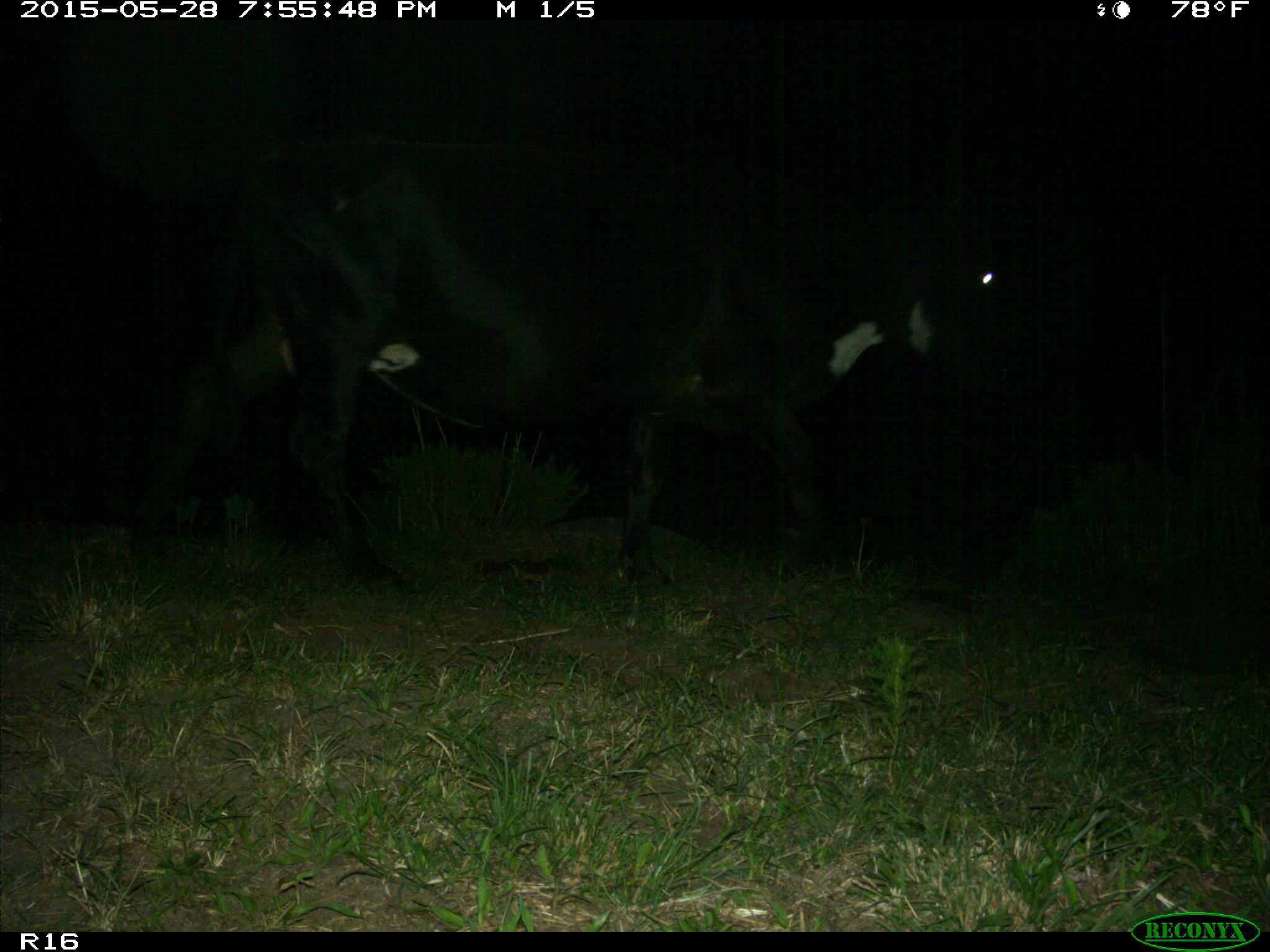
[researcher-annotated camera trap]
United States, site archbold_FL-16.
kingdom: Animalia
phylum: Chordata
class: Mammalia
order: Artiodactyla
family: Bovidae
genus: Bos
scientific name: Bos taurus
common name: domestic cow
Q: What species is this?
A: Bos taurus (domestic cow).